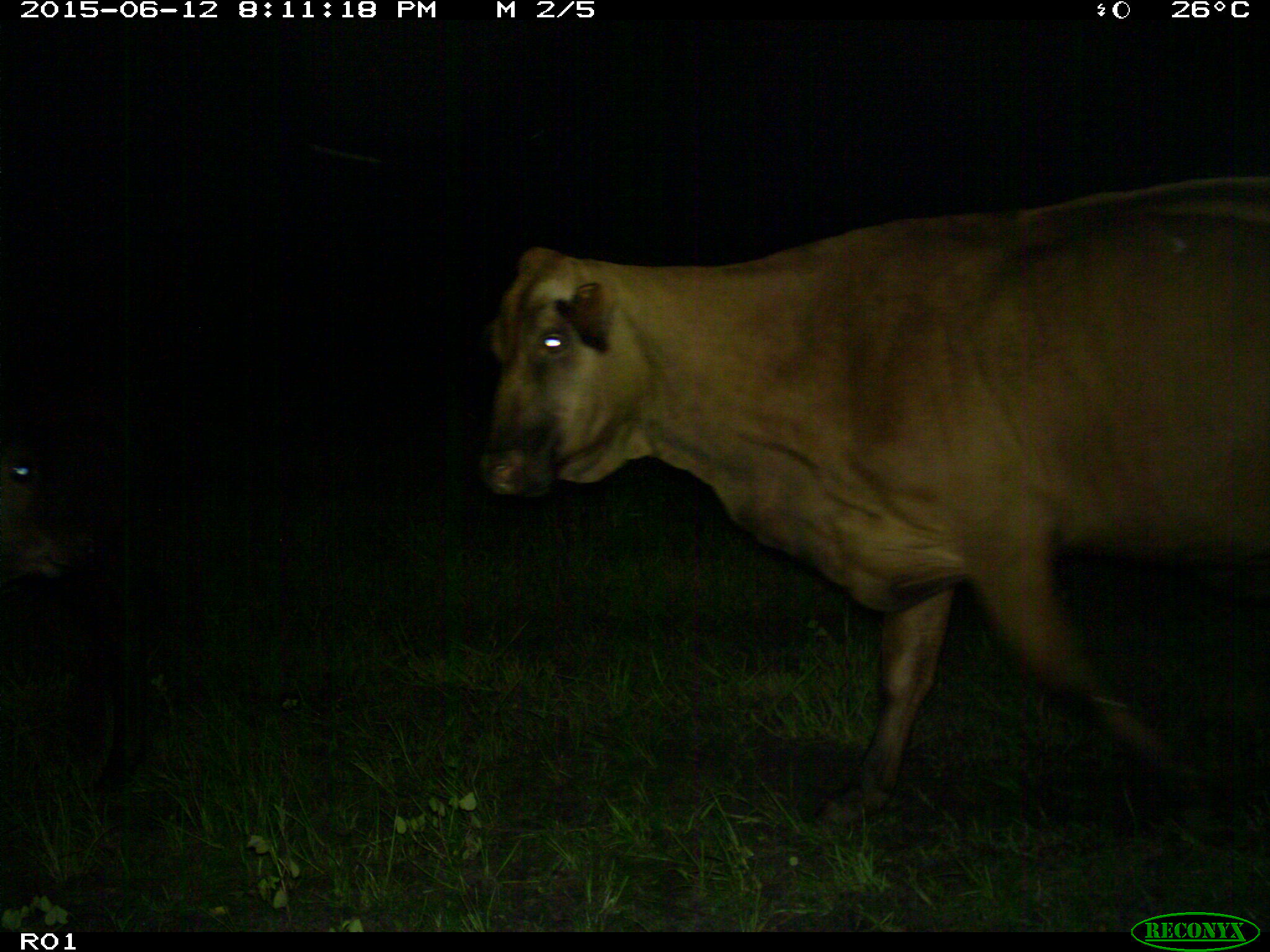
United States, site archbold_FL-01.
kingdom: Animalia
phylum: Chordata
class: Mammalia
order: Artiodactyla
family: Bovidae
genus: Bos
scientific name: Bos taurus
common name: domestic cow